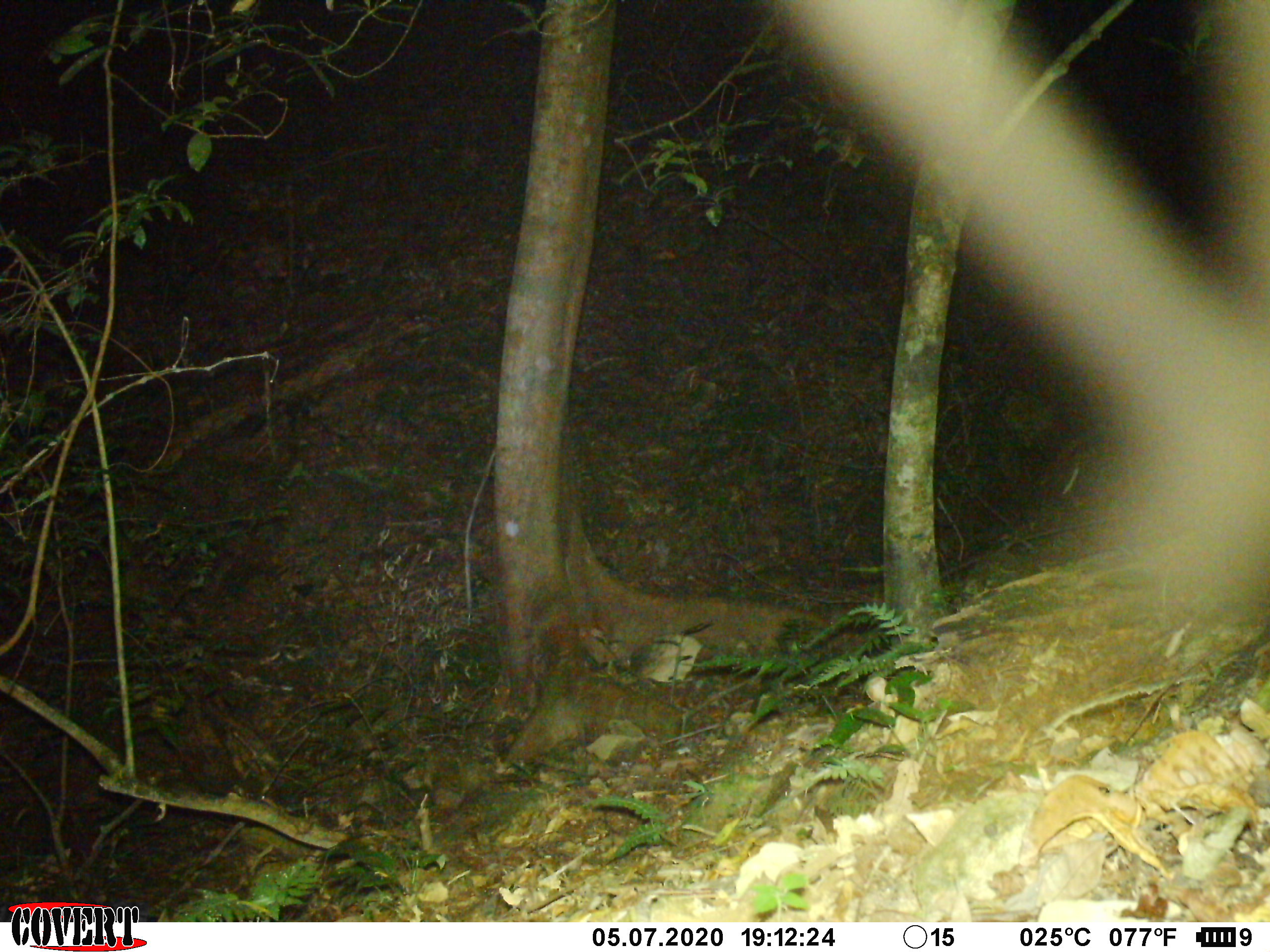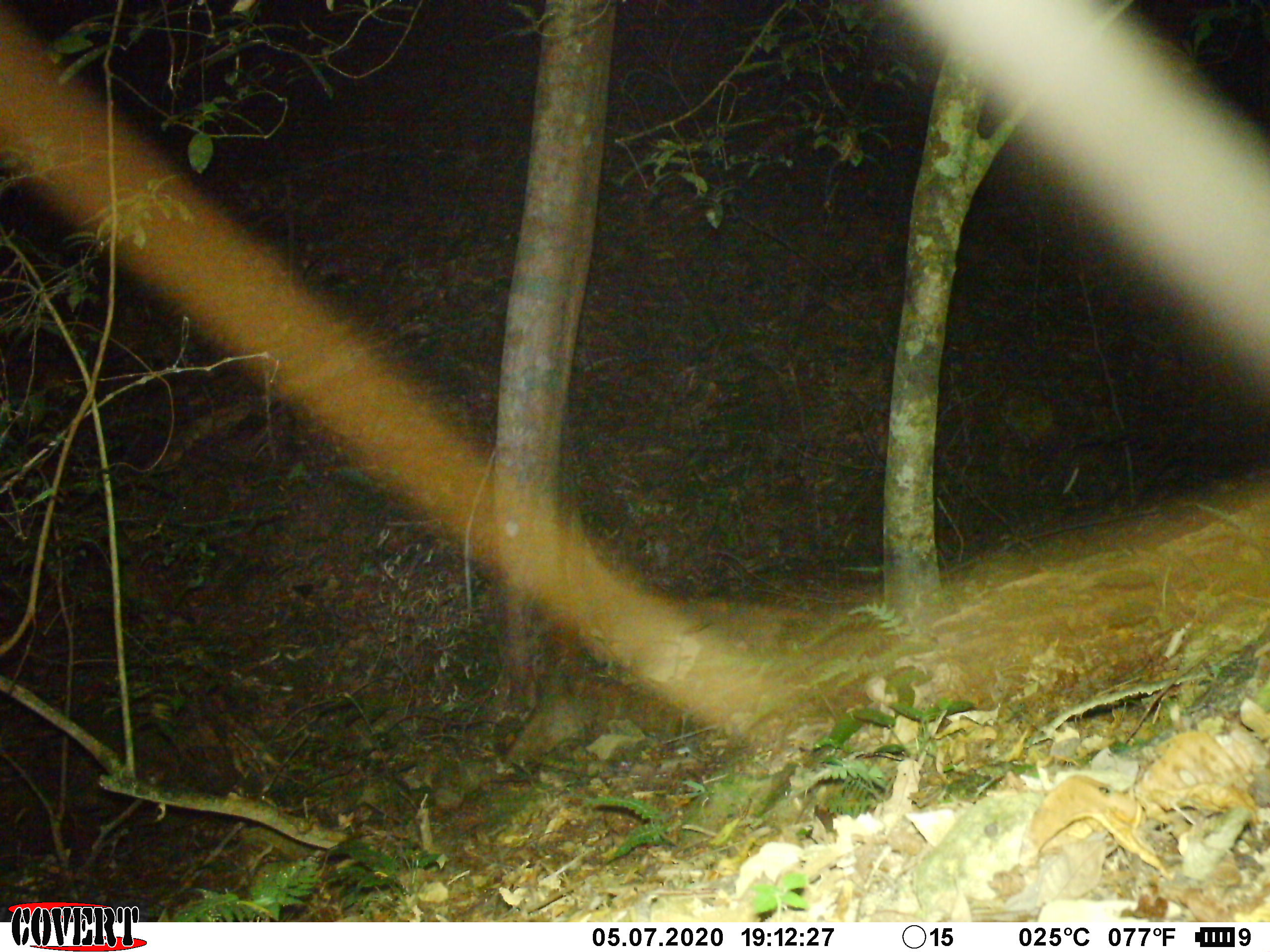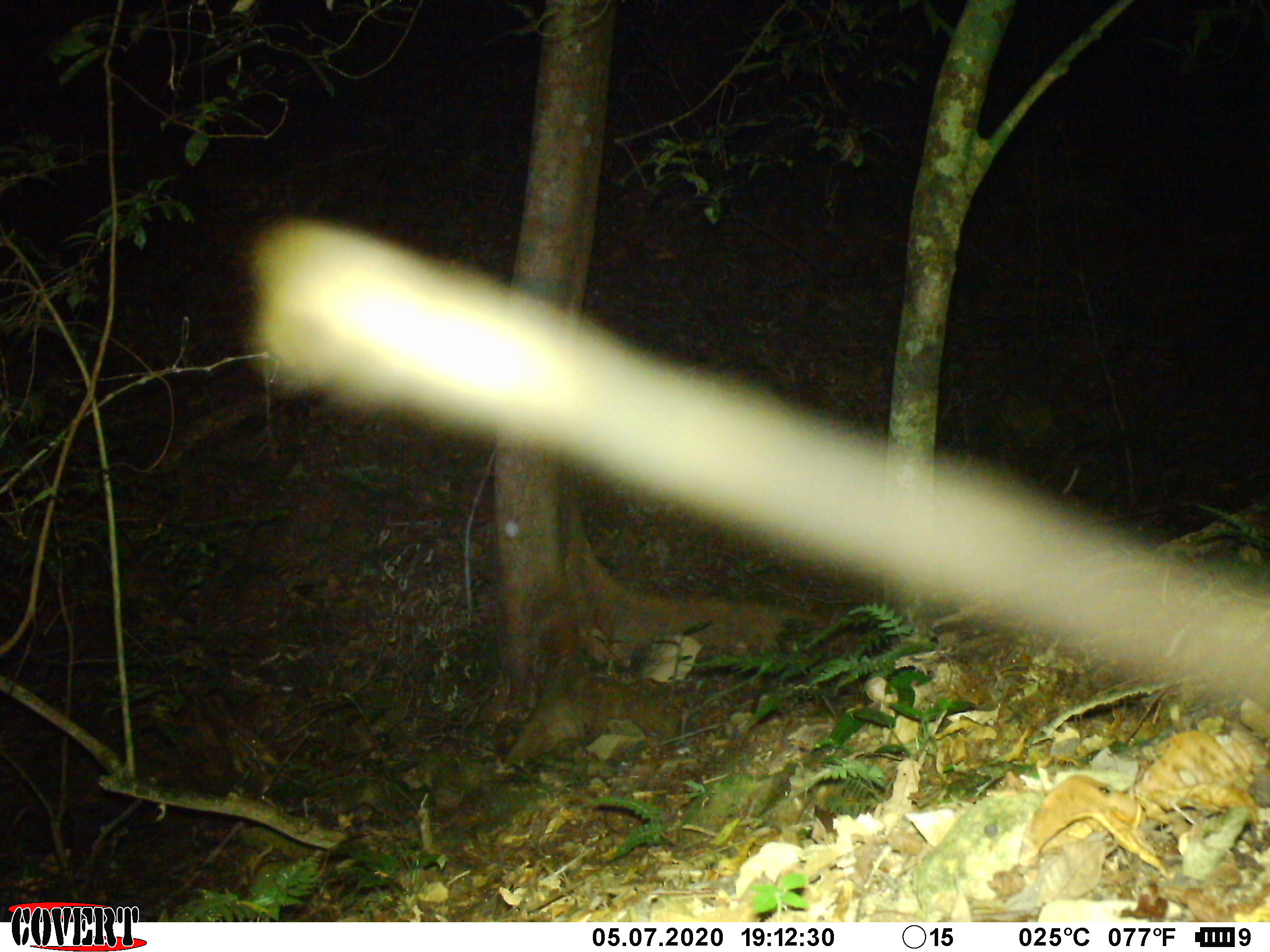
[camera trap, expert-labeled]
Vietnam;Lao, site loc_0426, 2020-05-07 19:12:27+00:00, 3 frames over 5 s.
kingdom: Animalia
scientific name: Animalia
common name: animal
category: unidentified animal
Unidentified animal (animal) (Animalia). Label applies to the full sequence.